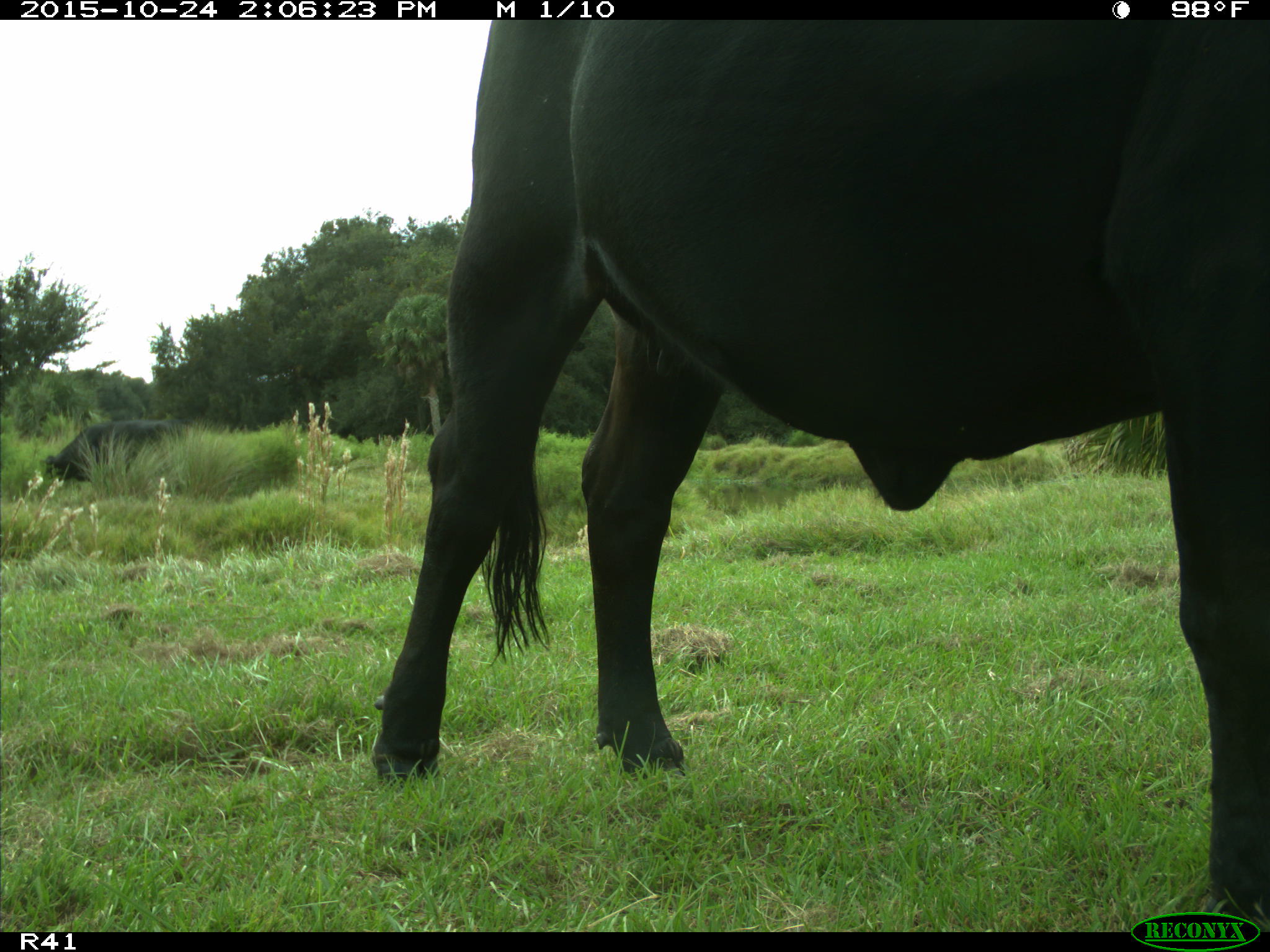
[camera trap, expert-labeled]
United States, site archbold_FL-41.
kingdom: Animalia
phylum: Chordata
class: Mammalia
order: Artiodactyla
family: Bovidae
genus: Bos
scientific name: Bos taurus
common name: domestic cow